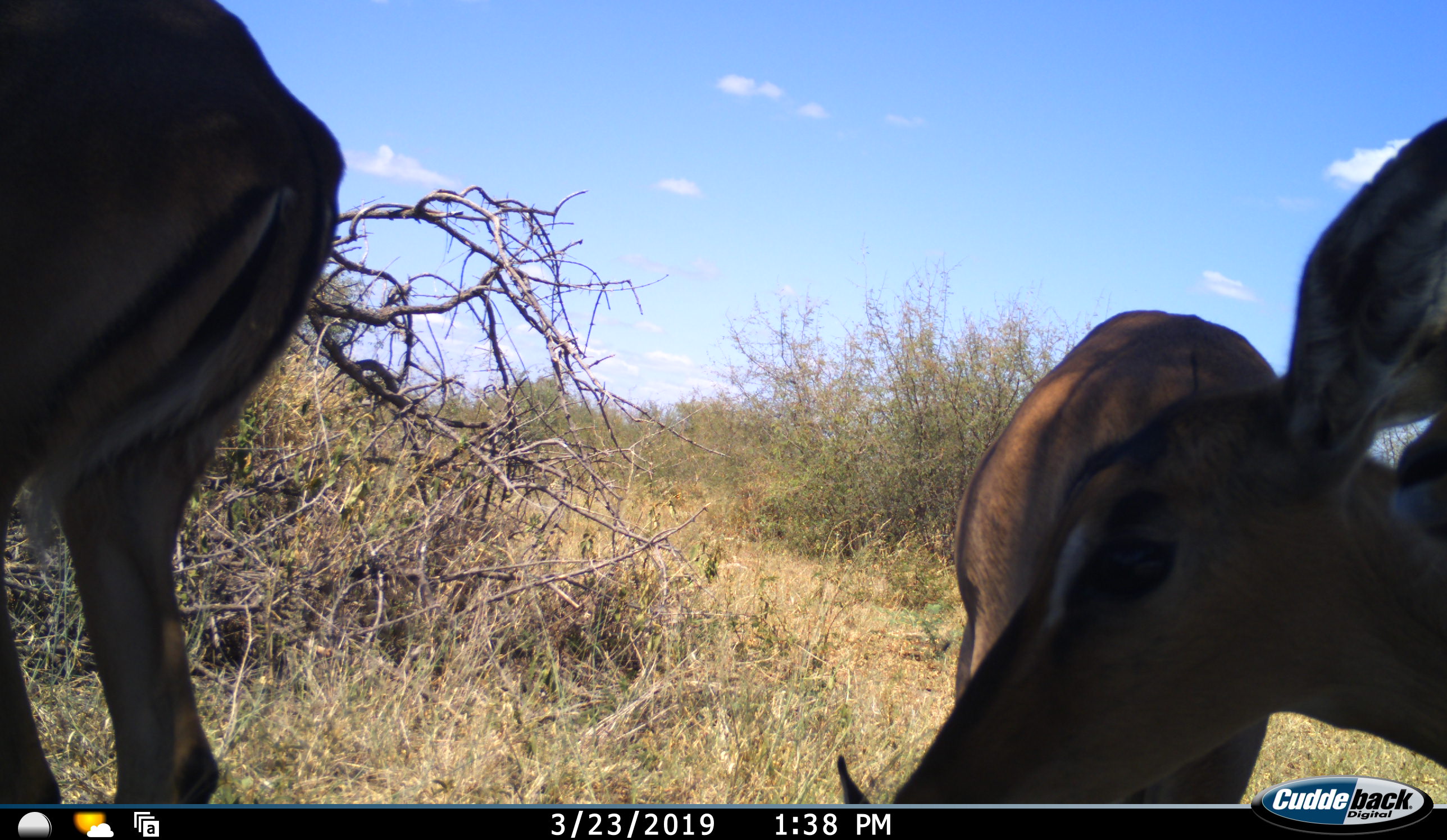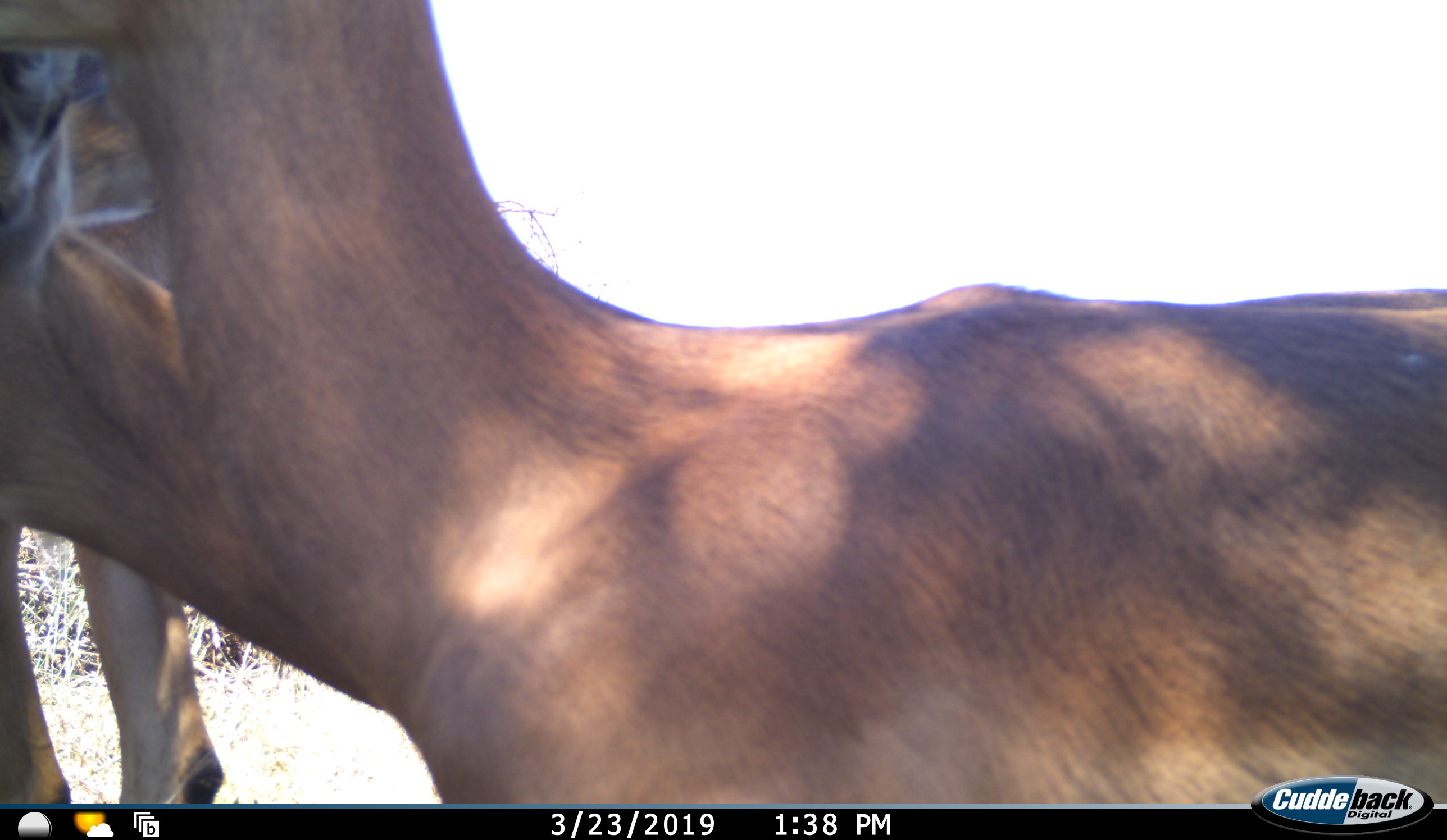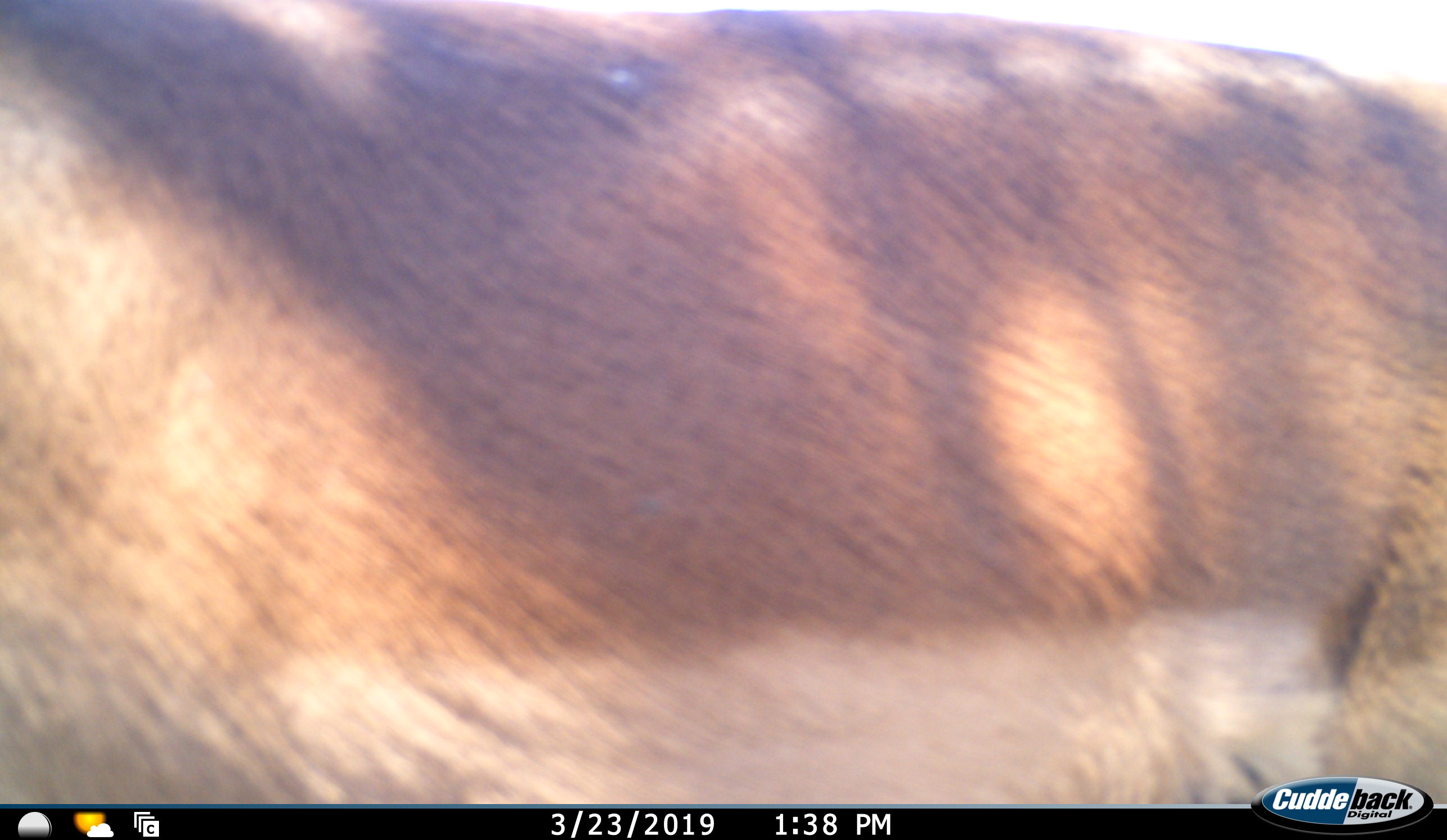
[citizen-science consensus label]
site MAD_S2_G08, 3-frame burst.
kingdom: Animalia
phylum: Chordata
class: Mammalia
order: Artiodactyla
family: Bovidae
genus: Aepyceros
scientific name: Aepyceros melampus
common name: impala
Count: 3.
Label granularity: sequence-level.